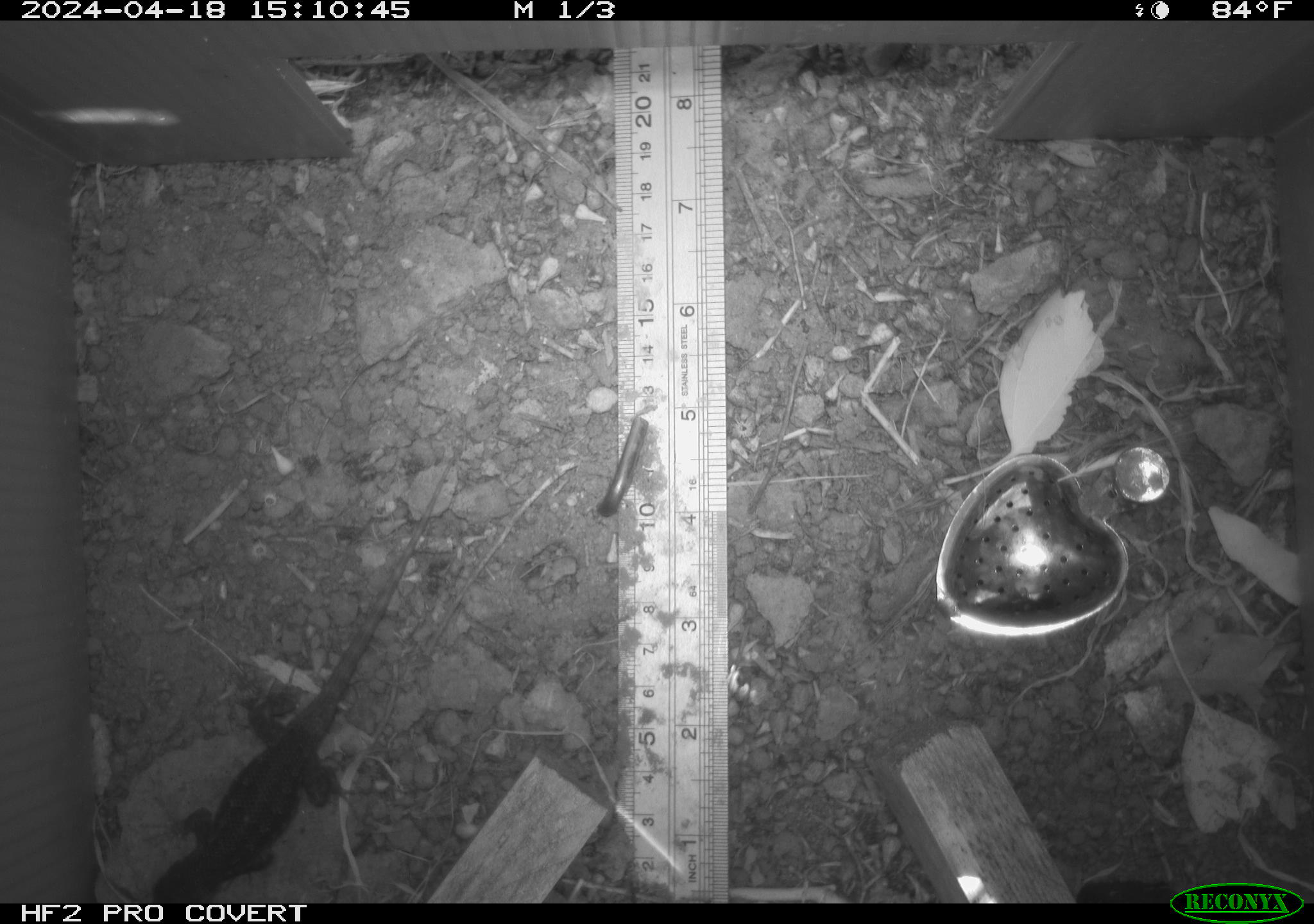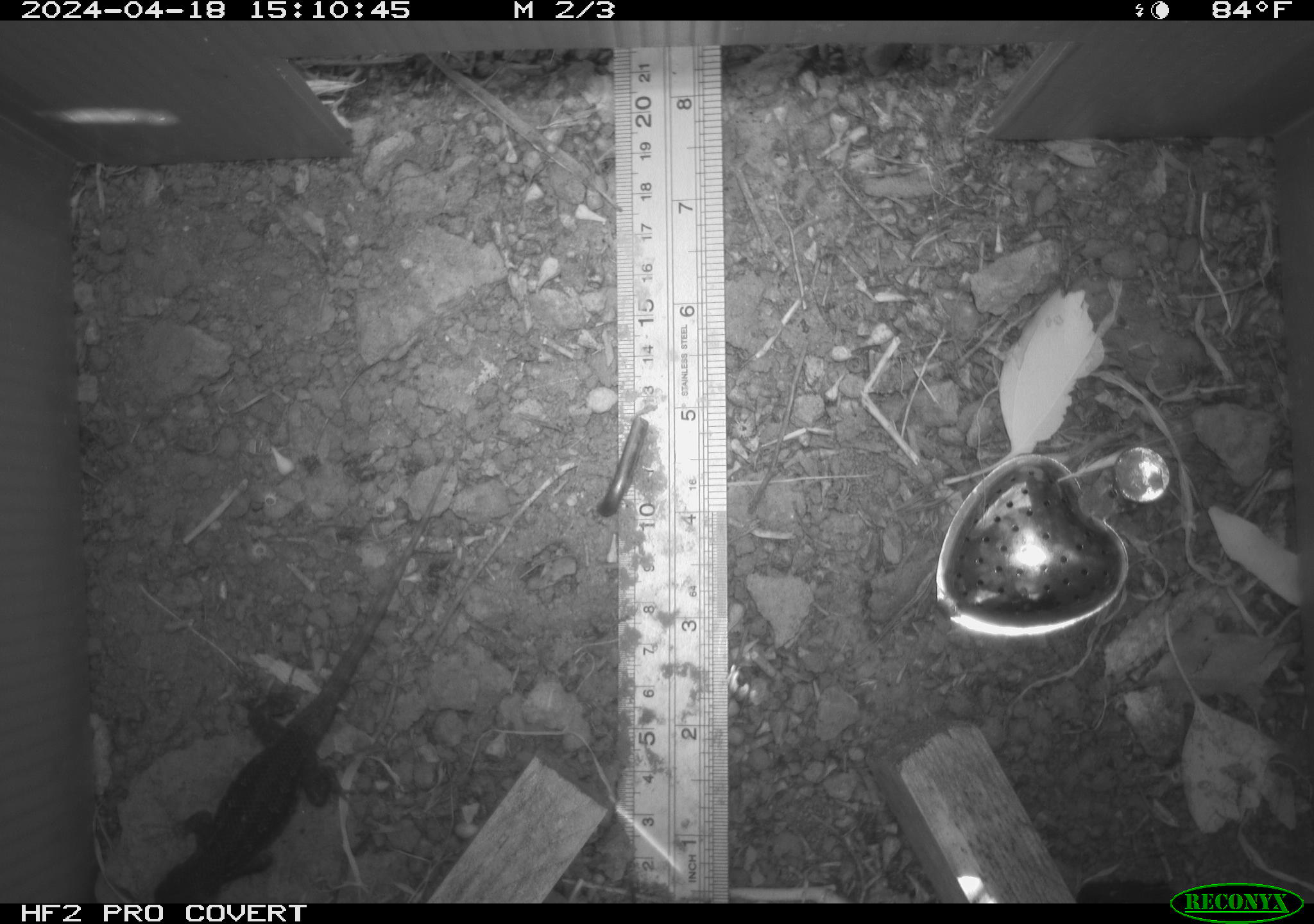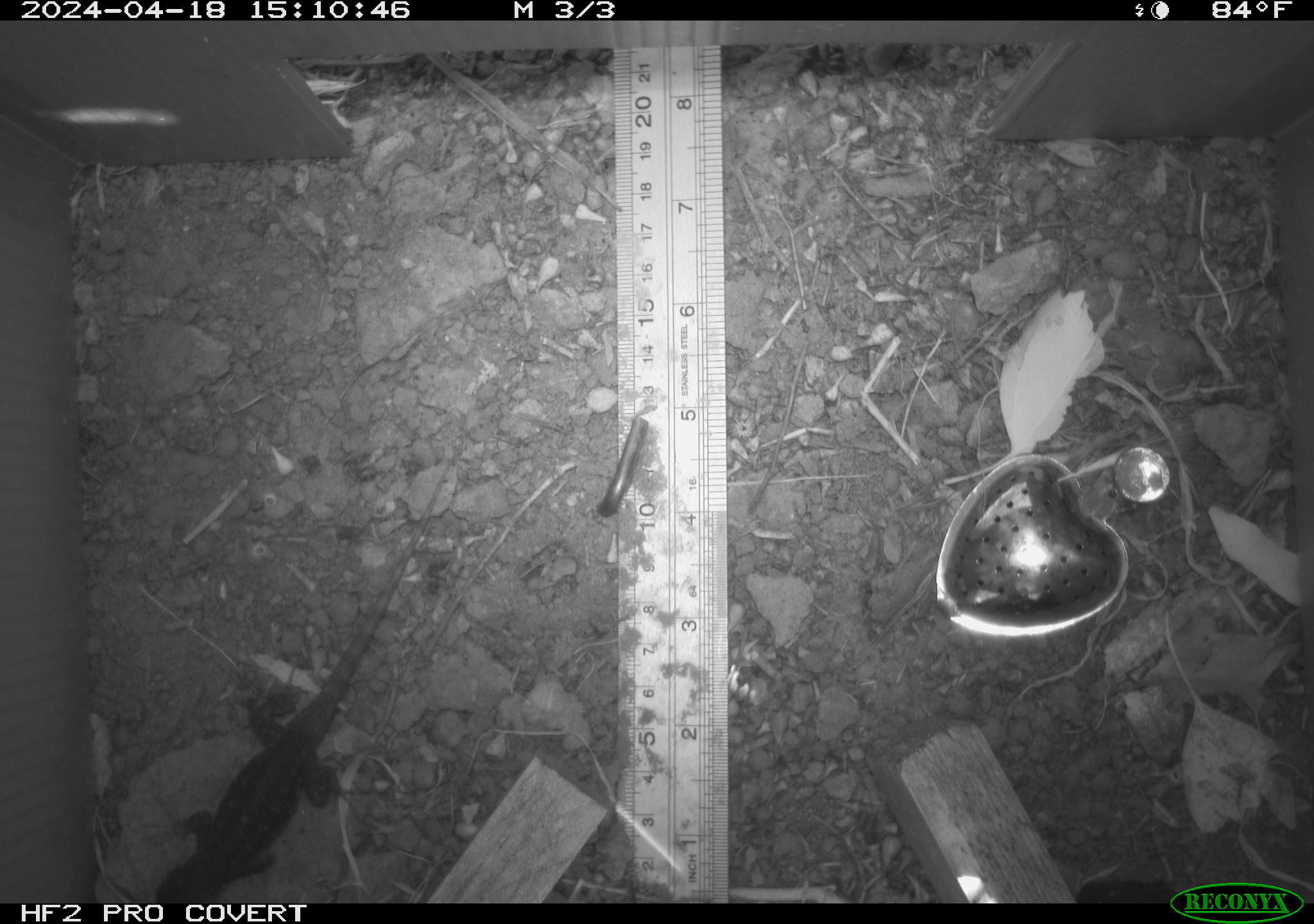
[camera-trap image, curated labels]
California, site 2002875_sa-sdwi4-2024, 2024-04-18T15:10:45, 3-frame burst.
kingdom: Animalia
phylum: Chordata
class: Reptilia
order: Squamata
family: Phrynosomatidae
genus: Sceloporus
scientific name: Sceloporus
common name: spiny lizards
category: sceloporus species